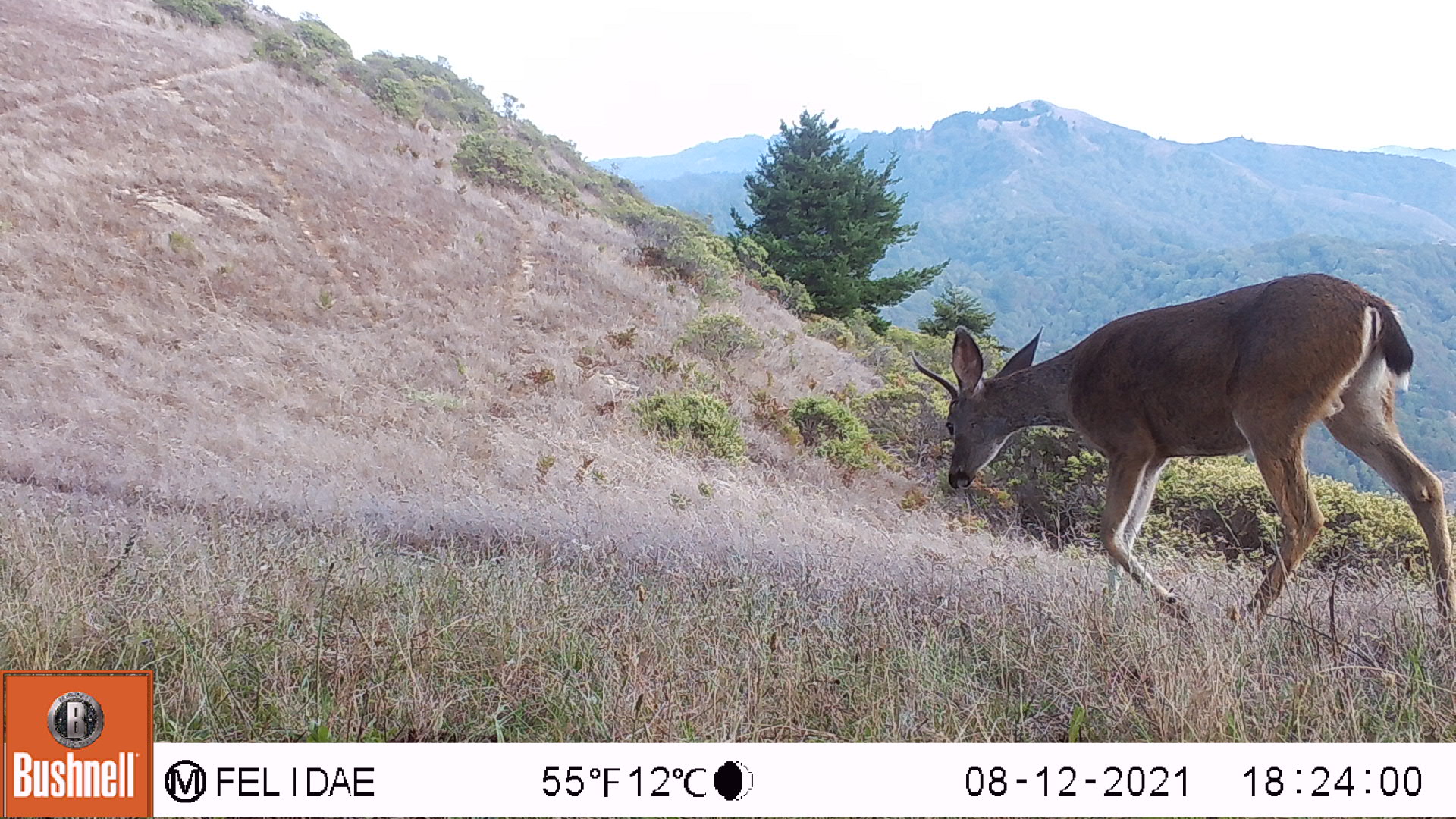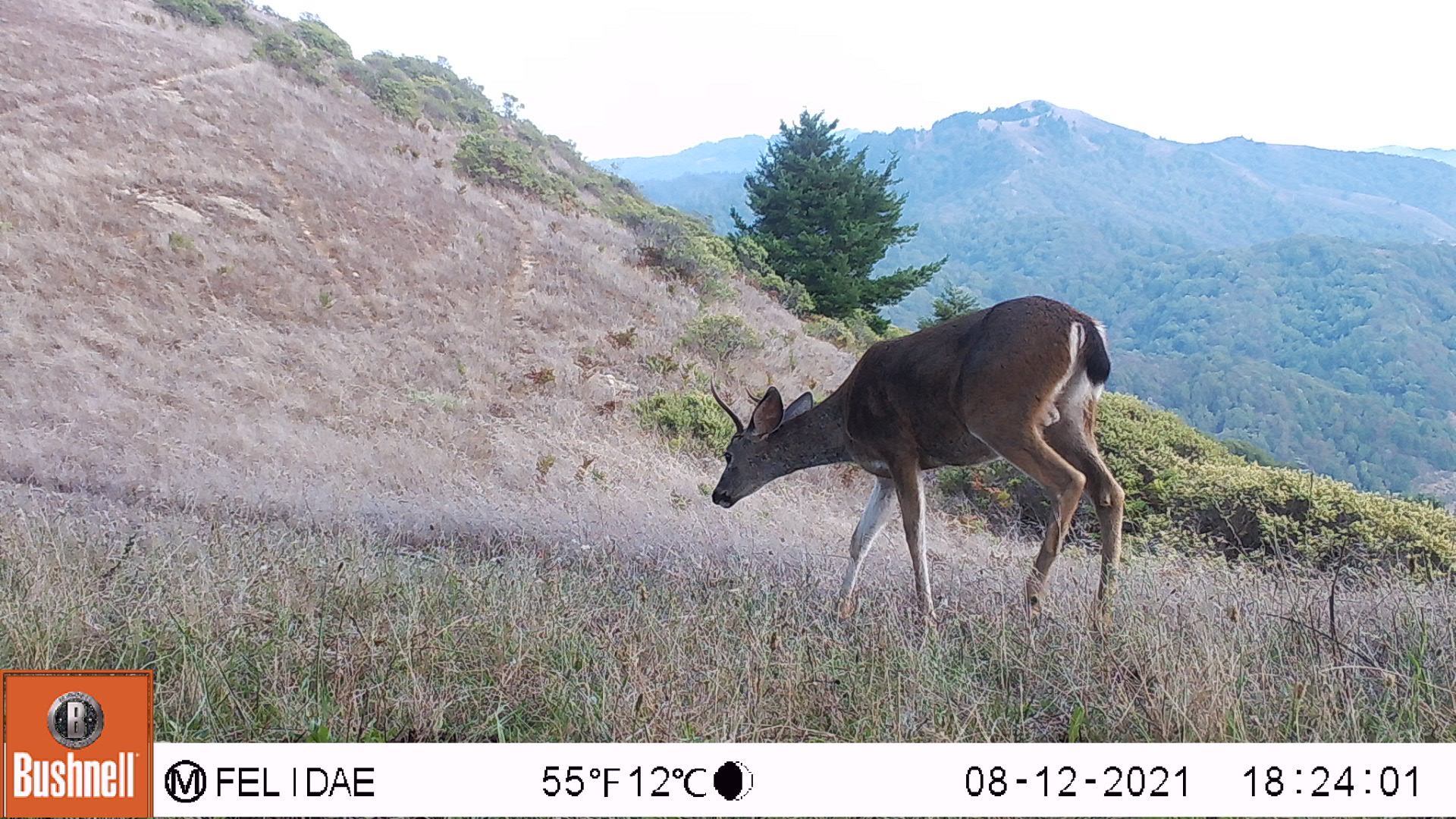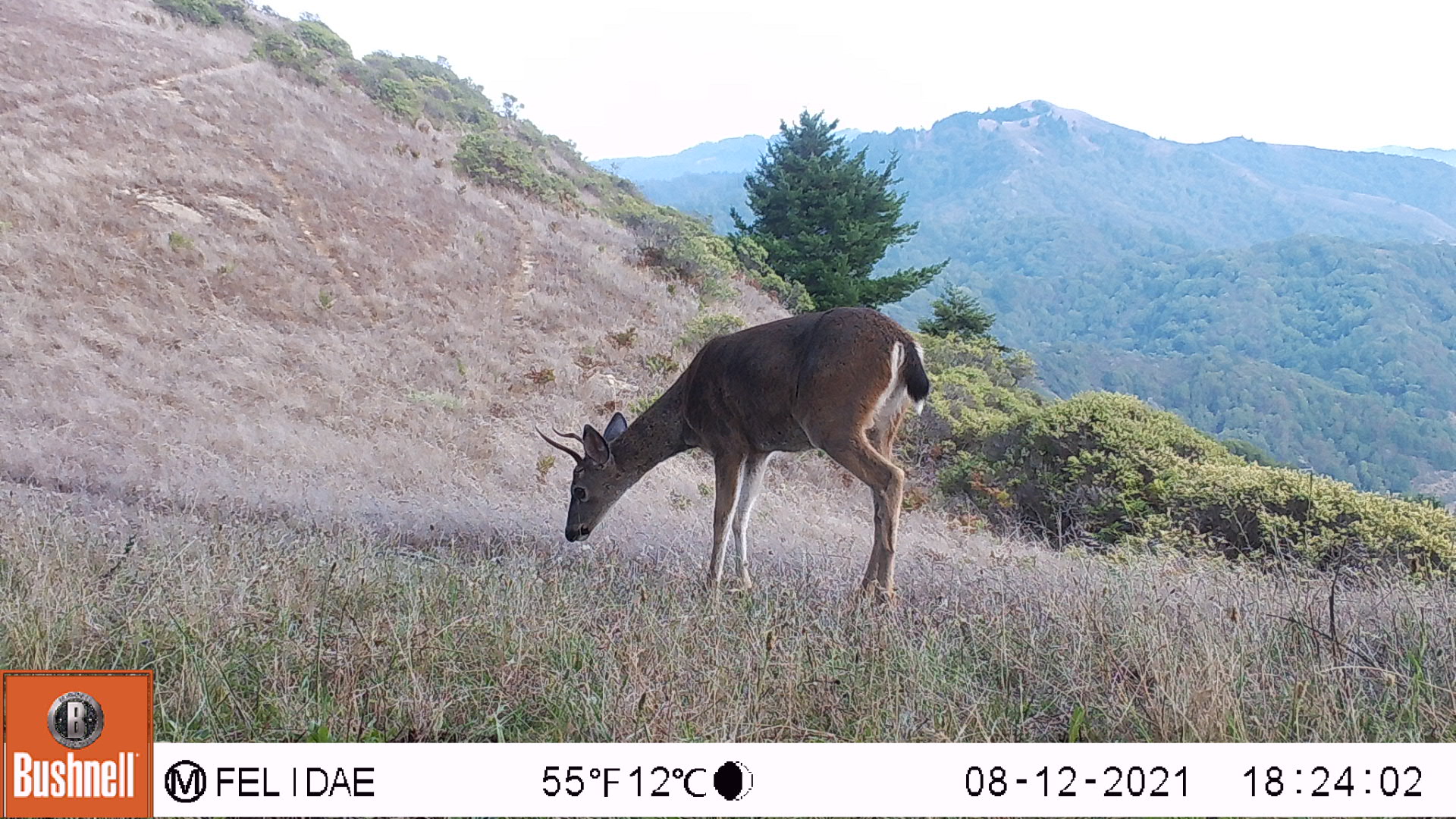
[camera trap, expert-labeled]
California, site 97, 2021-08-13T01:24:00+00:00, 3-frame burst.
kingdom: Animalia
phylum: Chordata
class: Mammalia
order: Artiodactyla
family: Cervidae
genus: Odocoileus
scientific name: Odocoileus hemionus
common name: mule deer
Mule deer (Odocoileus hemionus).